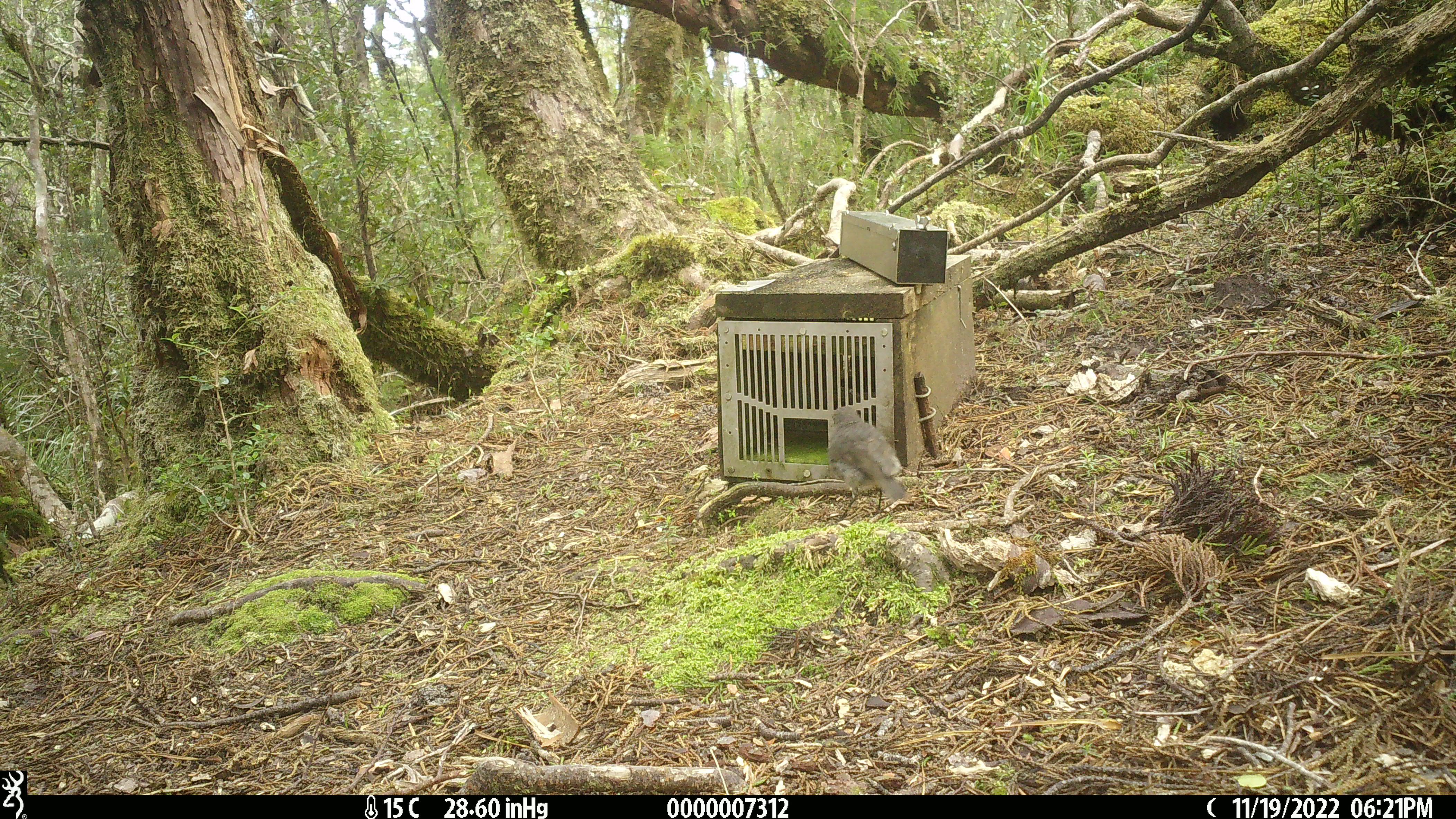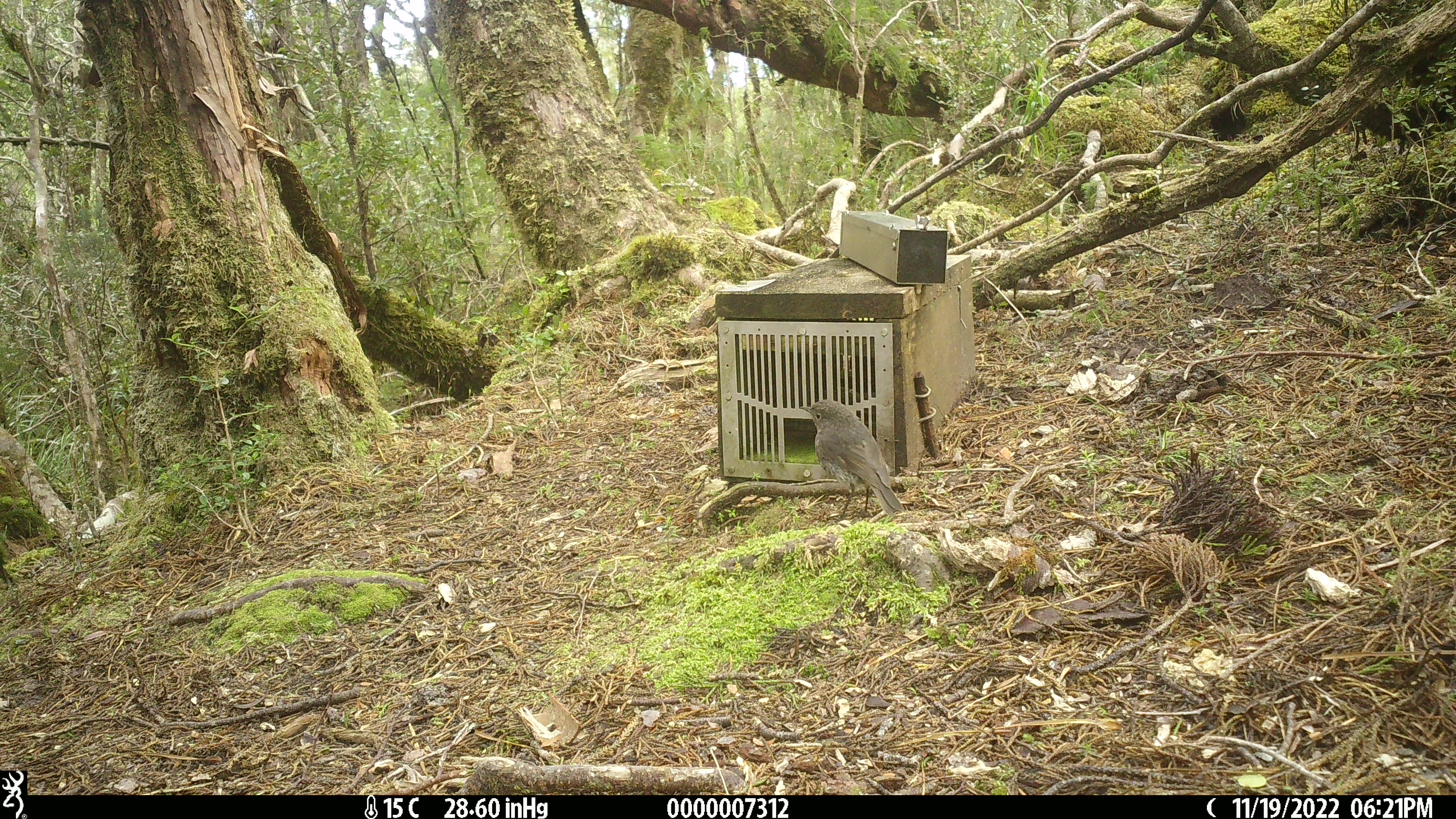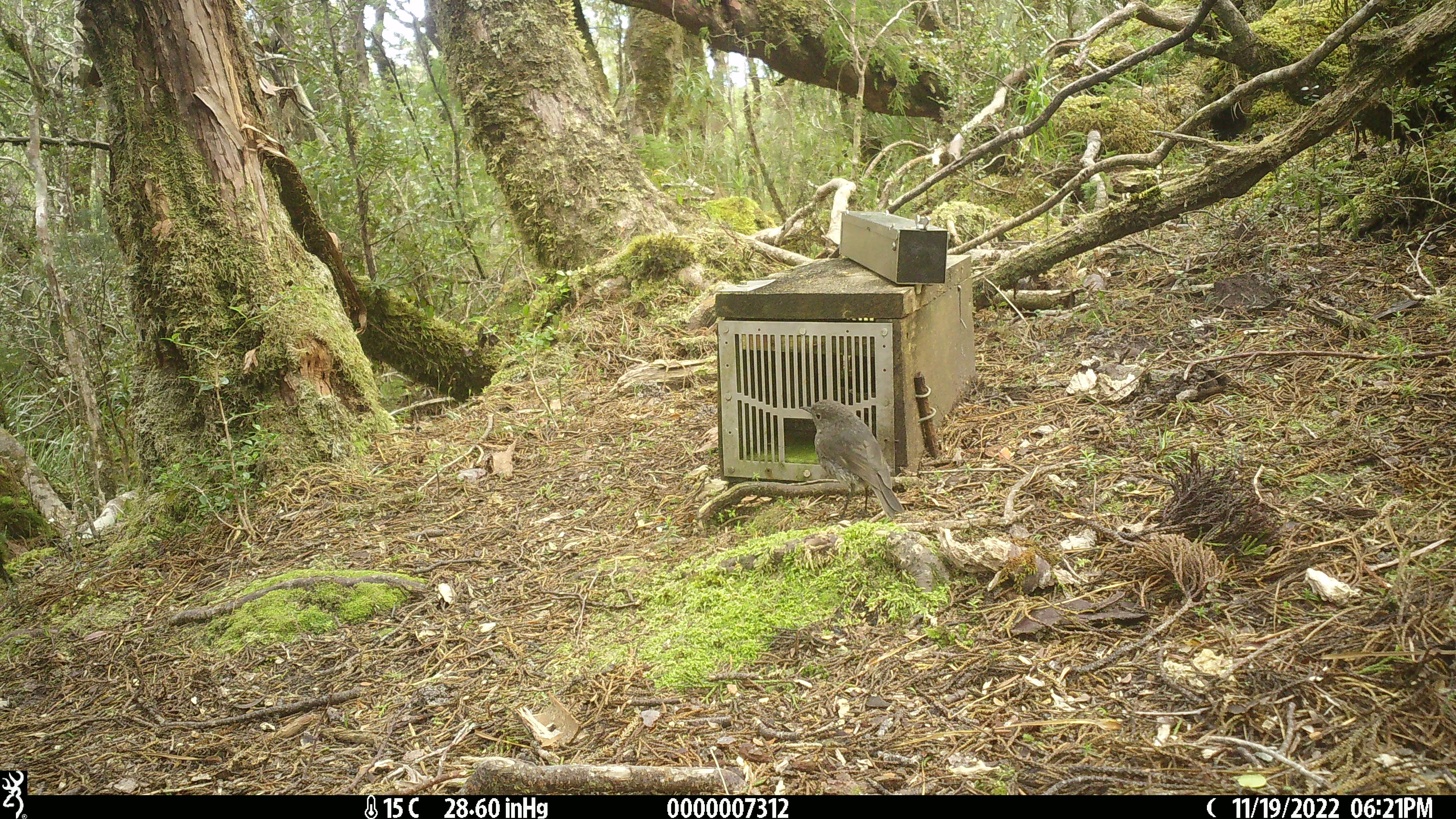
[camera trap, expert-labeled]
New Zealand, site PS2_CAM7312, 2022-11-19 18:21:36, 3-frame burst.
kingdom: Animalia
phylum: Chordata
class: Aves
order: Passeriformes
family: Petroicidae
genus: Petroica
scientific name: Petroica australis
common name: new zealand robin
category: robin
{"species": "robin (new zealand robin) (Petroica australis)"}